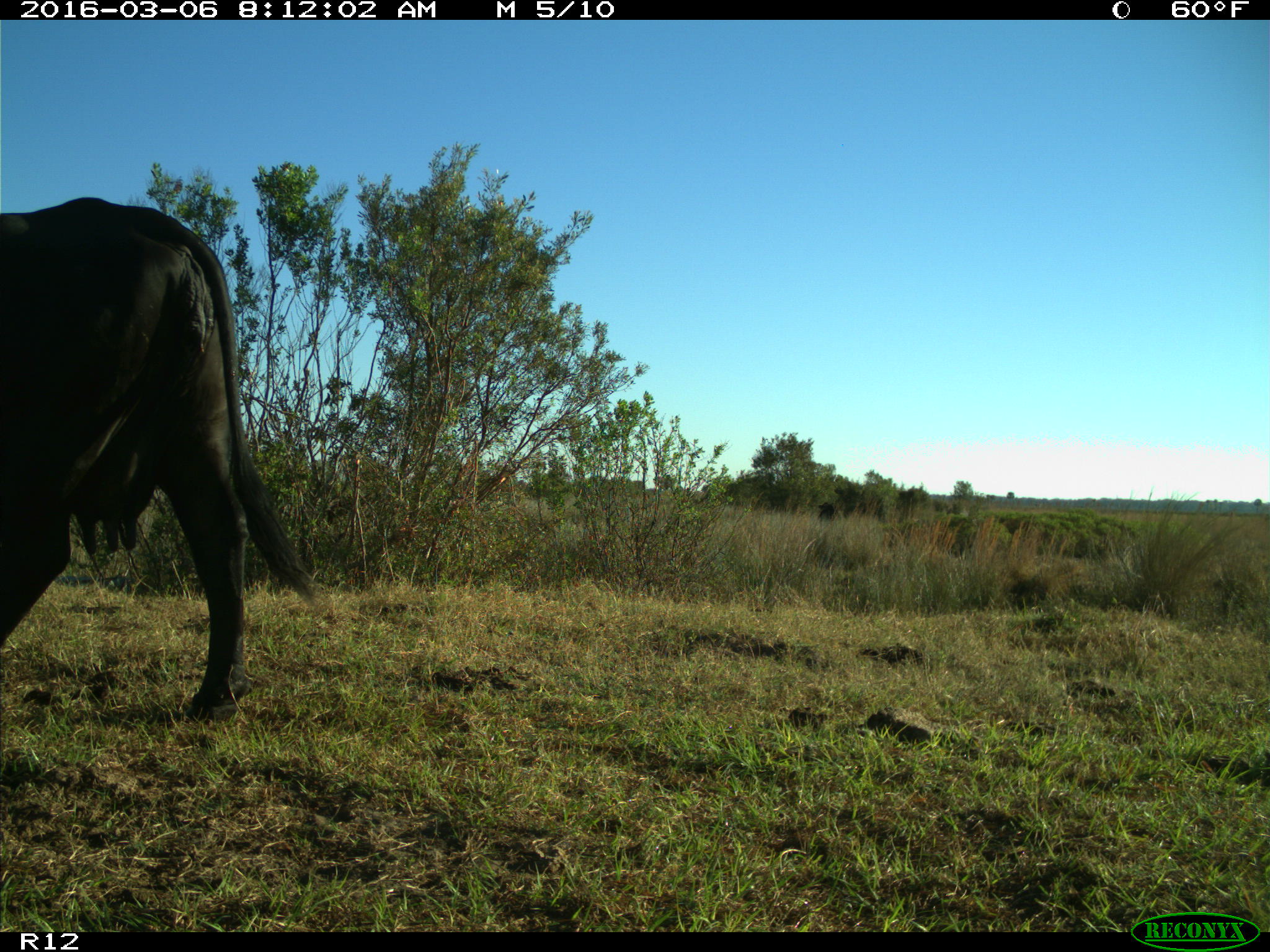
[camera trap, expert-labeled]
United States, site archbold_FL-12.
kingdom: Animalia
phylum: Chordata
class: Mammalia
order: Artiodactyla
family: Bovidae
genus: Bos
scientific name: Bos taurus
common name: domestic cow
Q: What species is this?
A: Bos taurus (domestic cow).